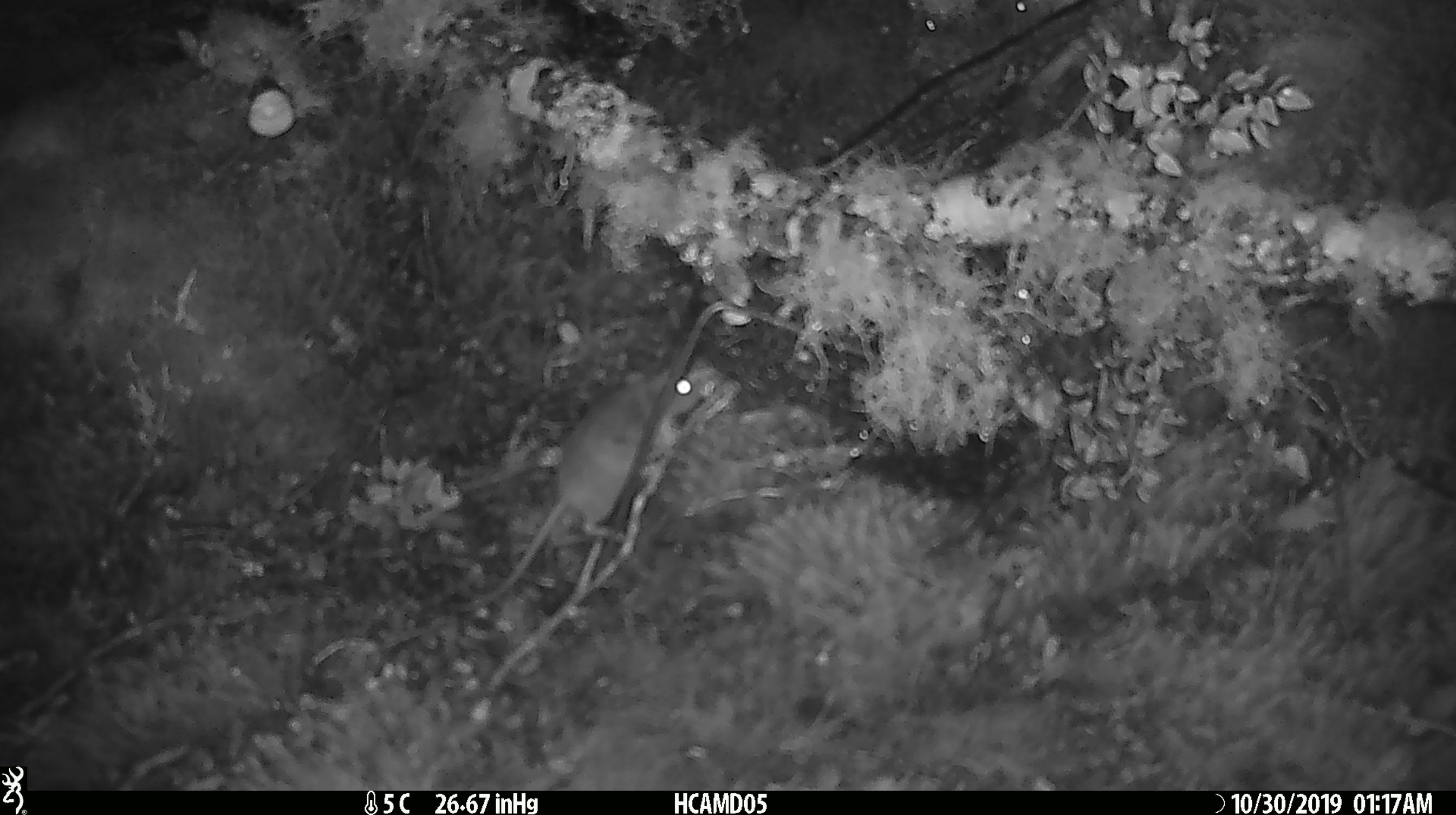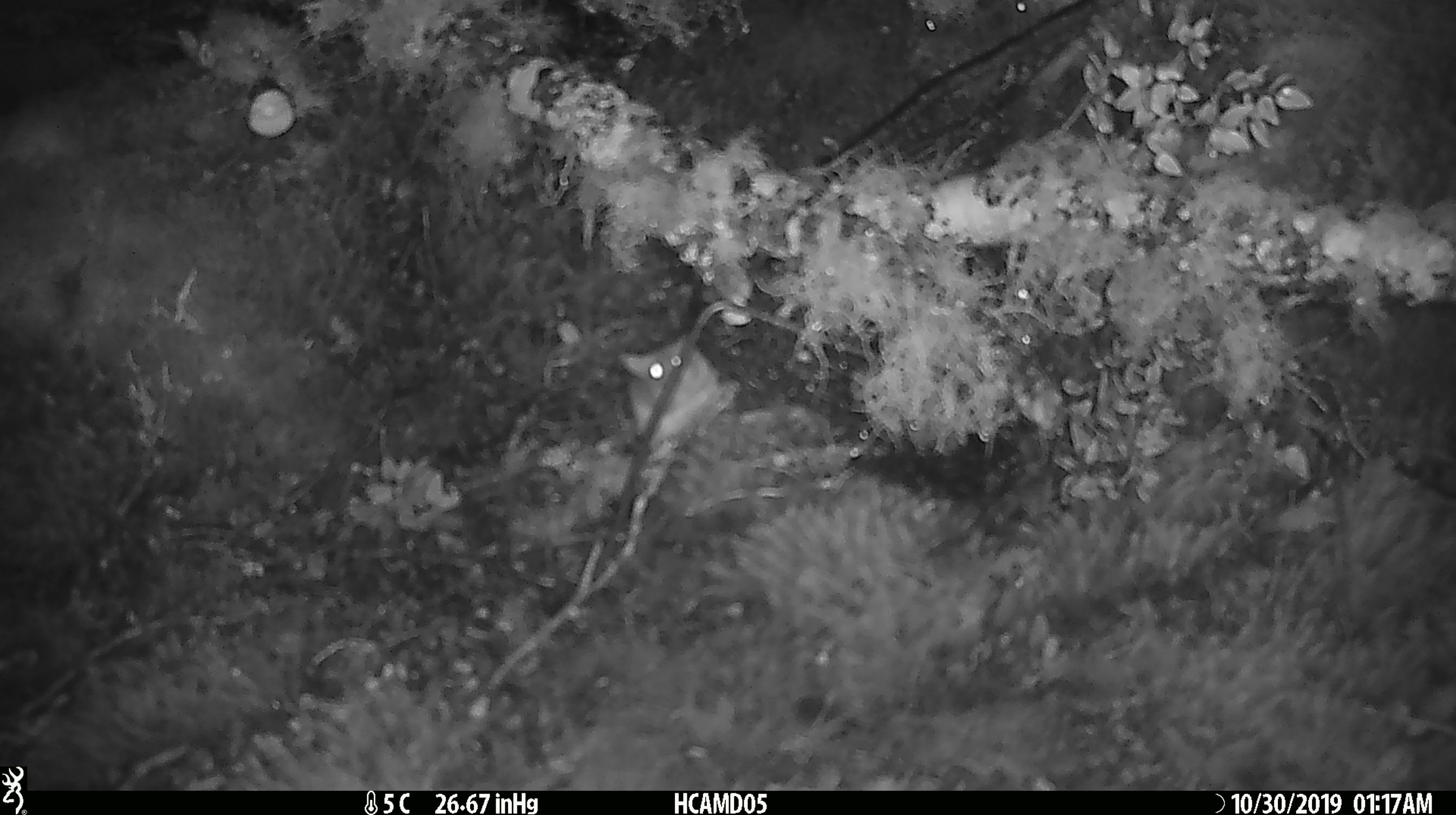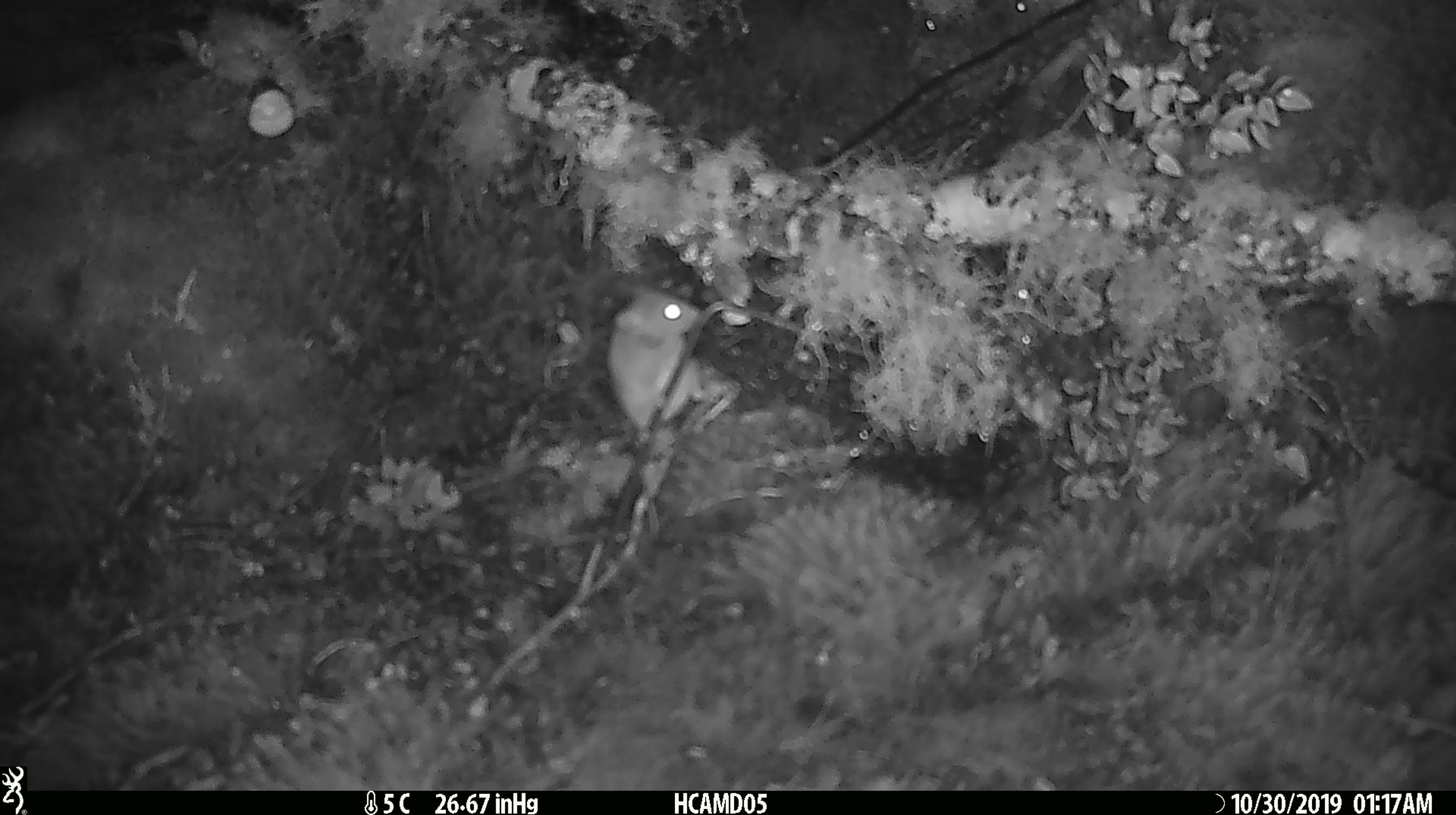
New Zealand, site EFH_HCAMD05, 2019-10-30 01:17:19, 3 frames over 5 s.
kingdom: Animalia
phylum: Chordata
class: Mammalia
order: Rodentia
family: Muridae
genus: Mus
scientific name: Mus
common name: mouse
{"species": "mouse (Mus)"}